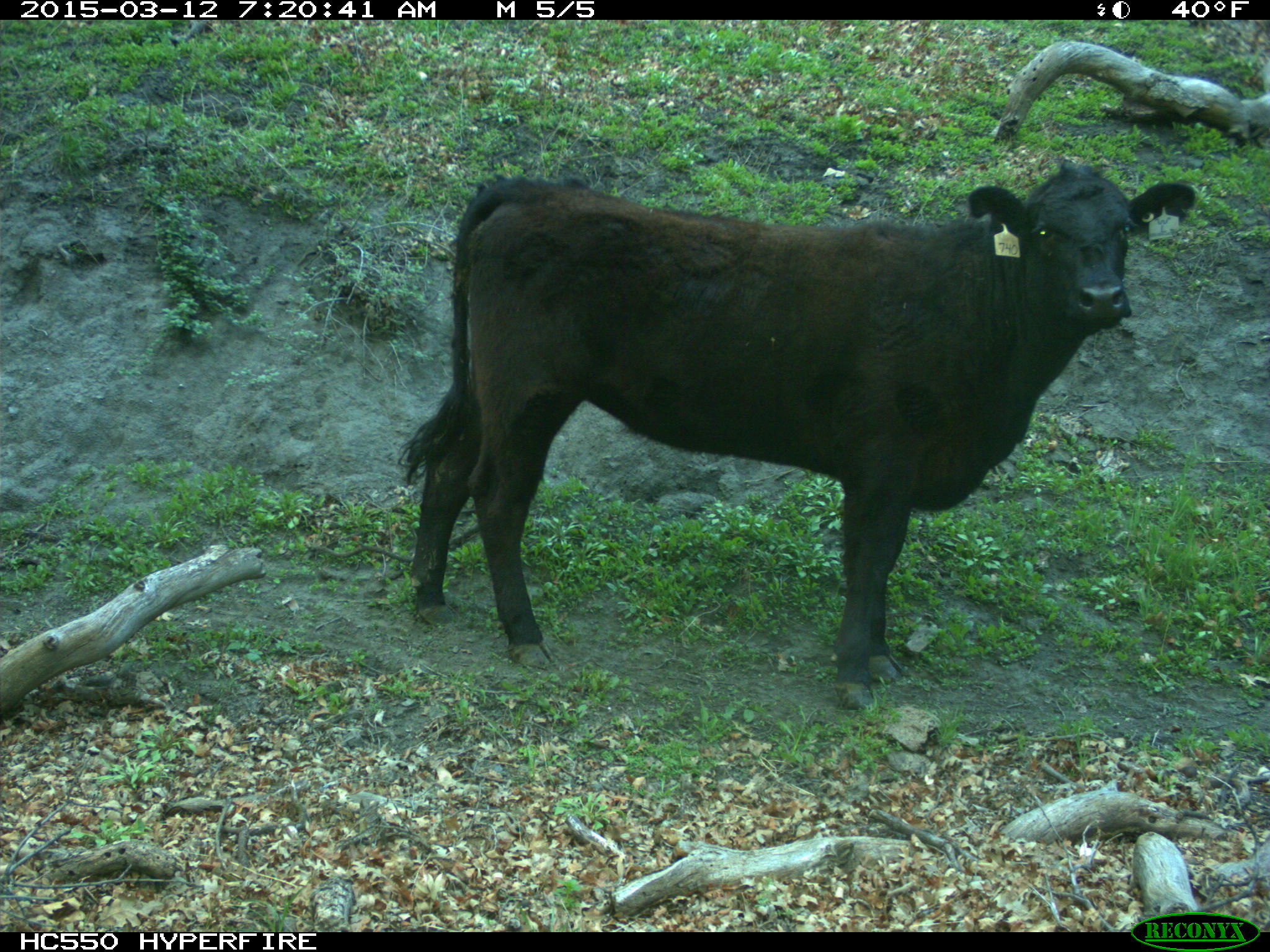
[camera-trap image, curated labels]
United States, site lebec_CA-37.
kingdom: Animalia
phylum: Chordata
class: Mammalia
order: Artiodactyla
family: Bovidae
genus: Bos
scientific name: Bos taurus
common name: domestic cow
Bos taurus (domestic cow).